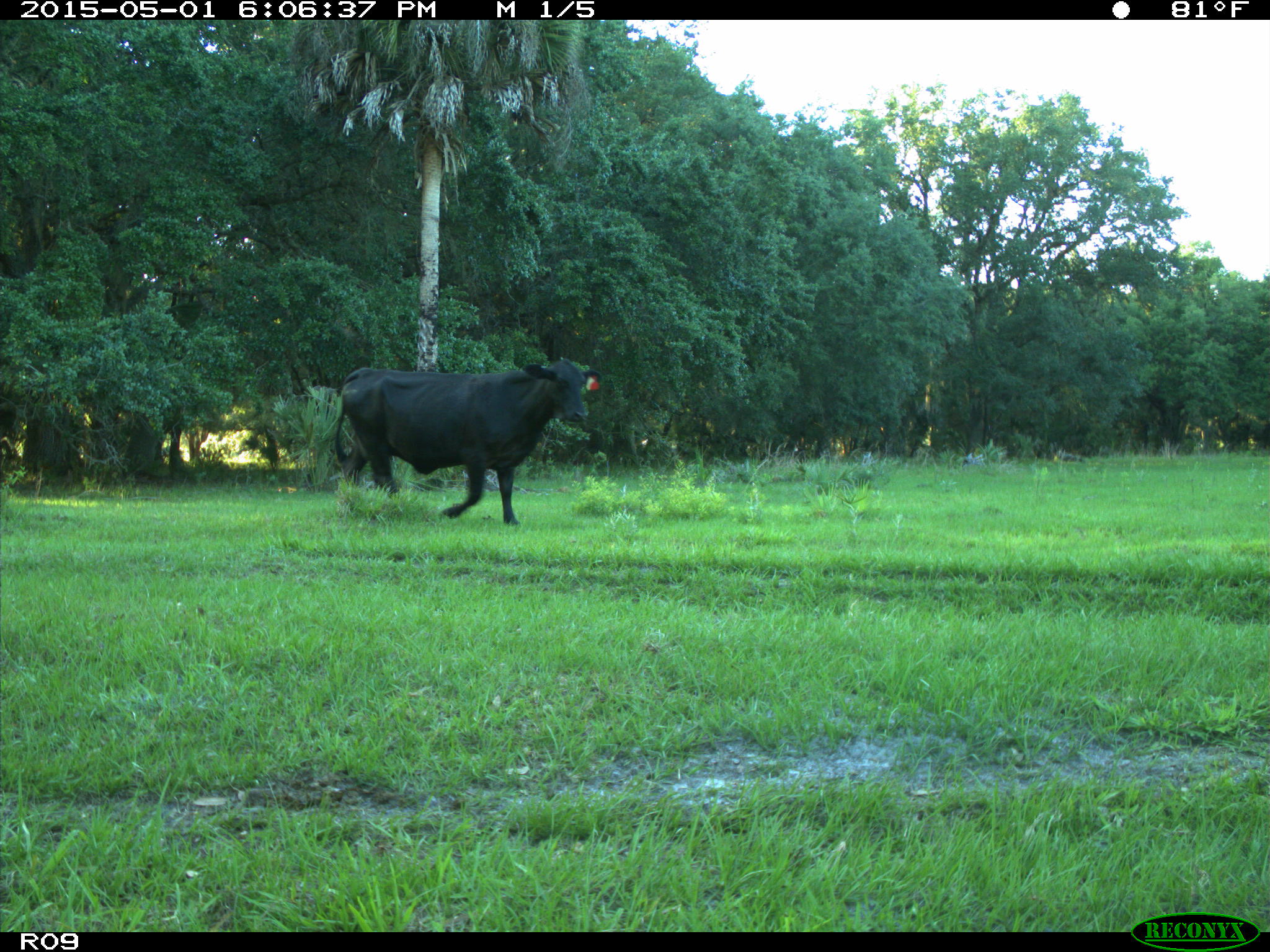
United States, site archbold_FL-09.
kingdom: Animalia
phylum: Chordata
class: Mammalia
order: Artiodactyla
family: Bovidae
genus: Bos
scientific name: Bos taurus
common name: domestic cow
Bos taurus (domestic cow).